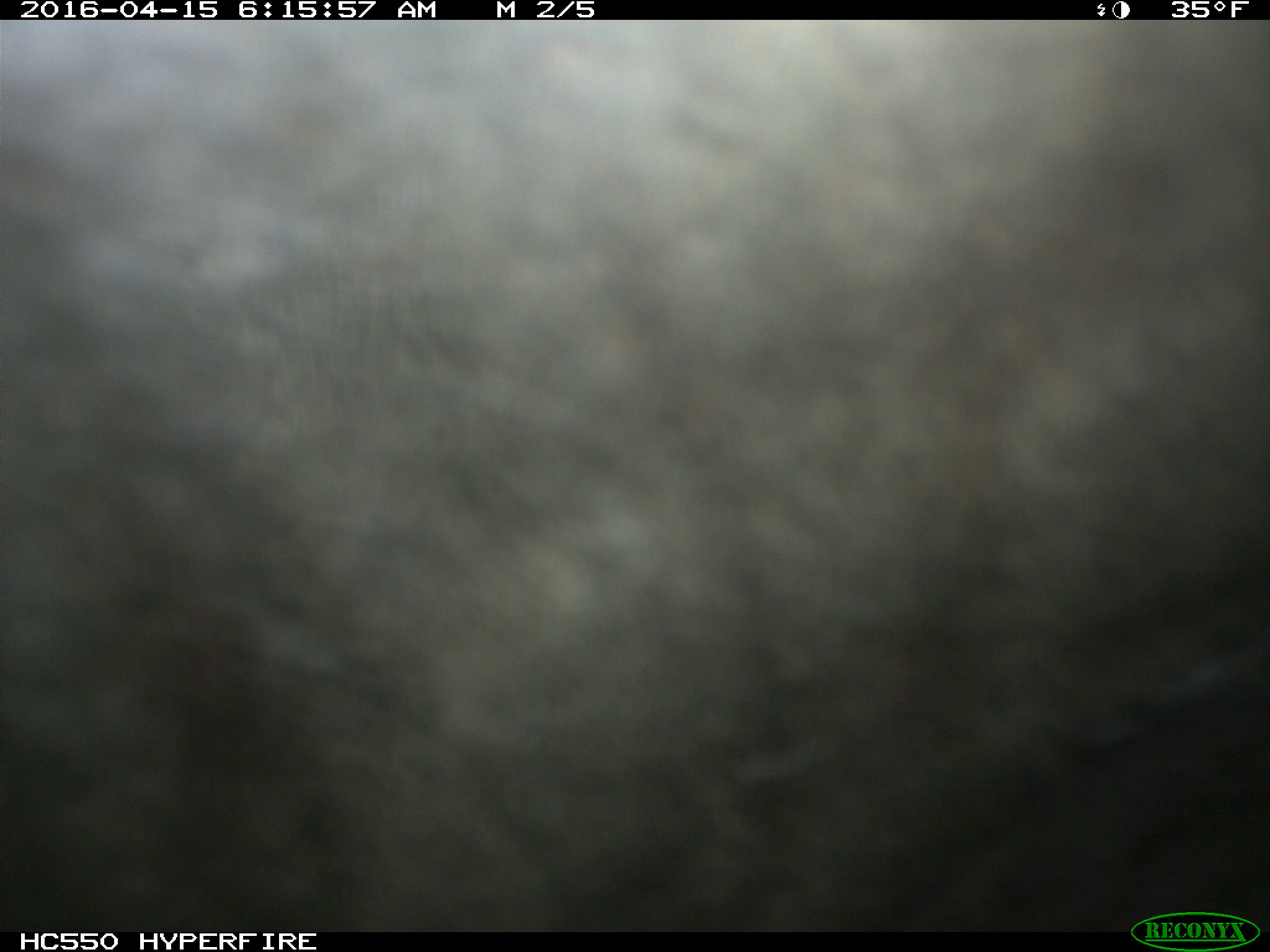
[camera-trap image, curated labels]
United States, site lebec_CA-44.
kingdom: Animalia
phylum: Chordata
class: Mammalia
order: Artiodactyla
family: Bovidae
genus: Bos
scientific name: Bos taurus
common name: domestic cow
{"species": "Bos taurus (domestic cow)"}